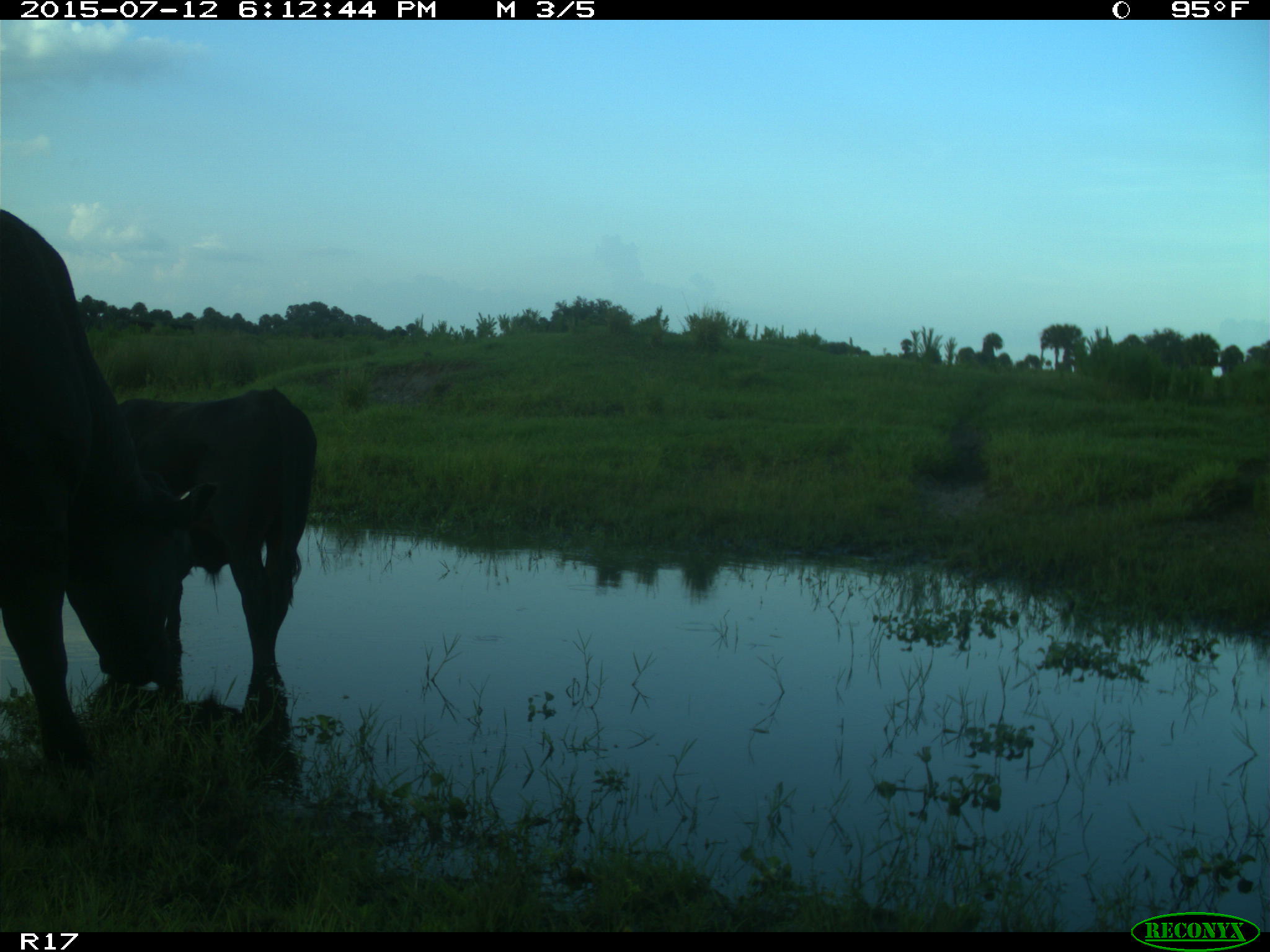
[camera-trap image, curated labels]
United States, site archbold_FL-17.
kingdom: Animalia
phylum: Chordata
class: Mammalia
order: Artiodactyla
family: Bovidae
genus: Bos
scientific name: Bos taurus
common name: domestic cow